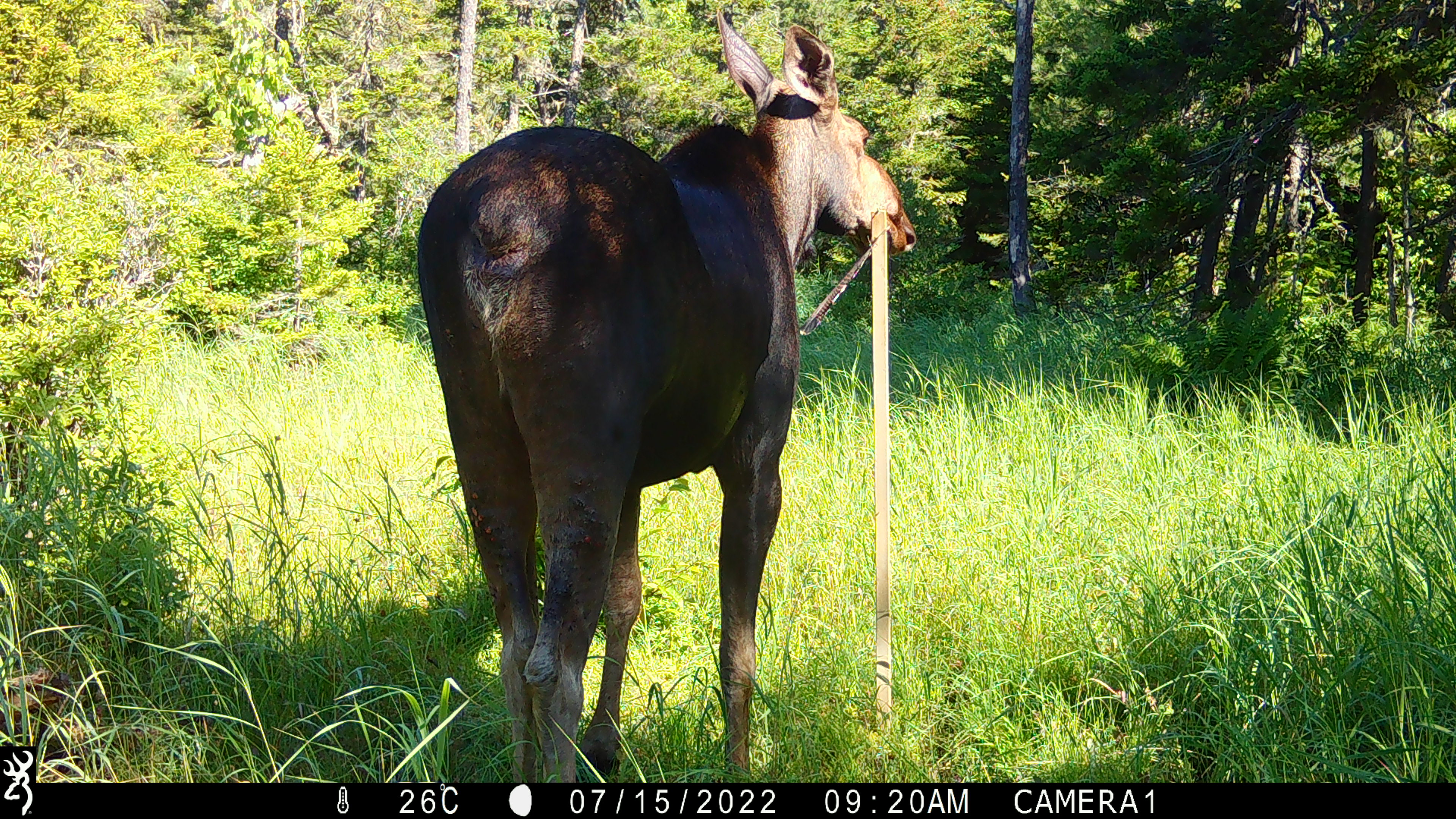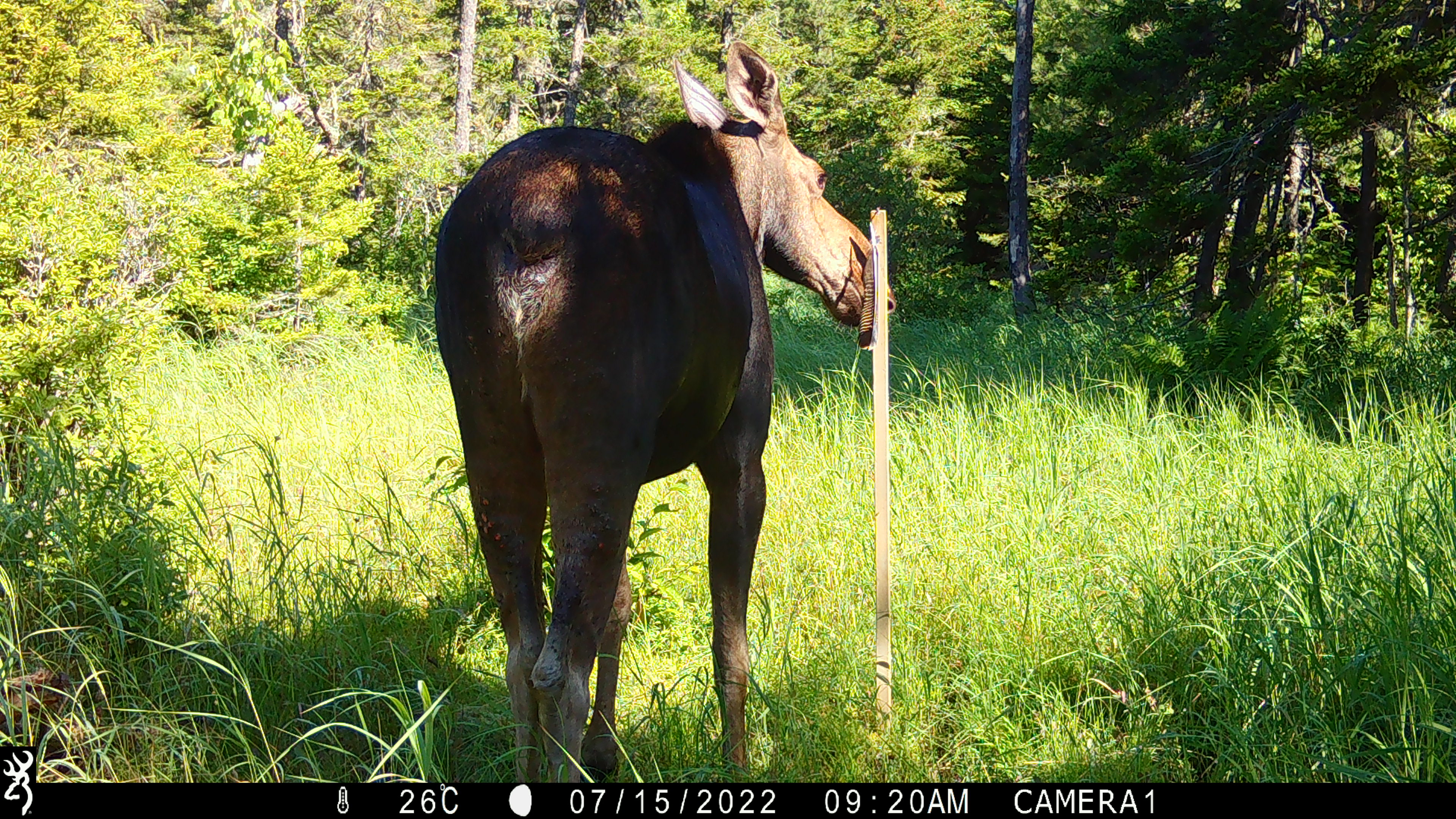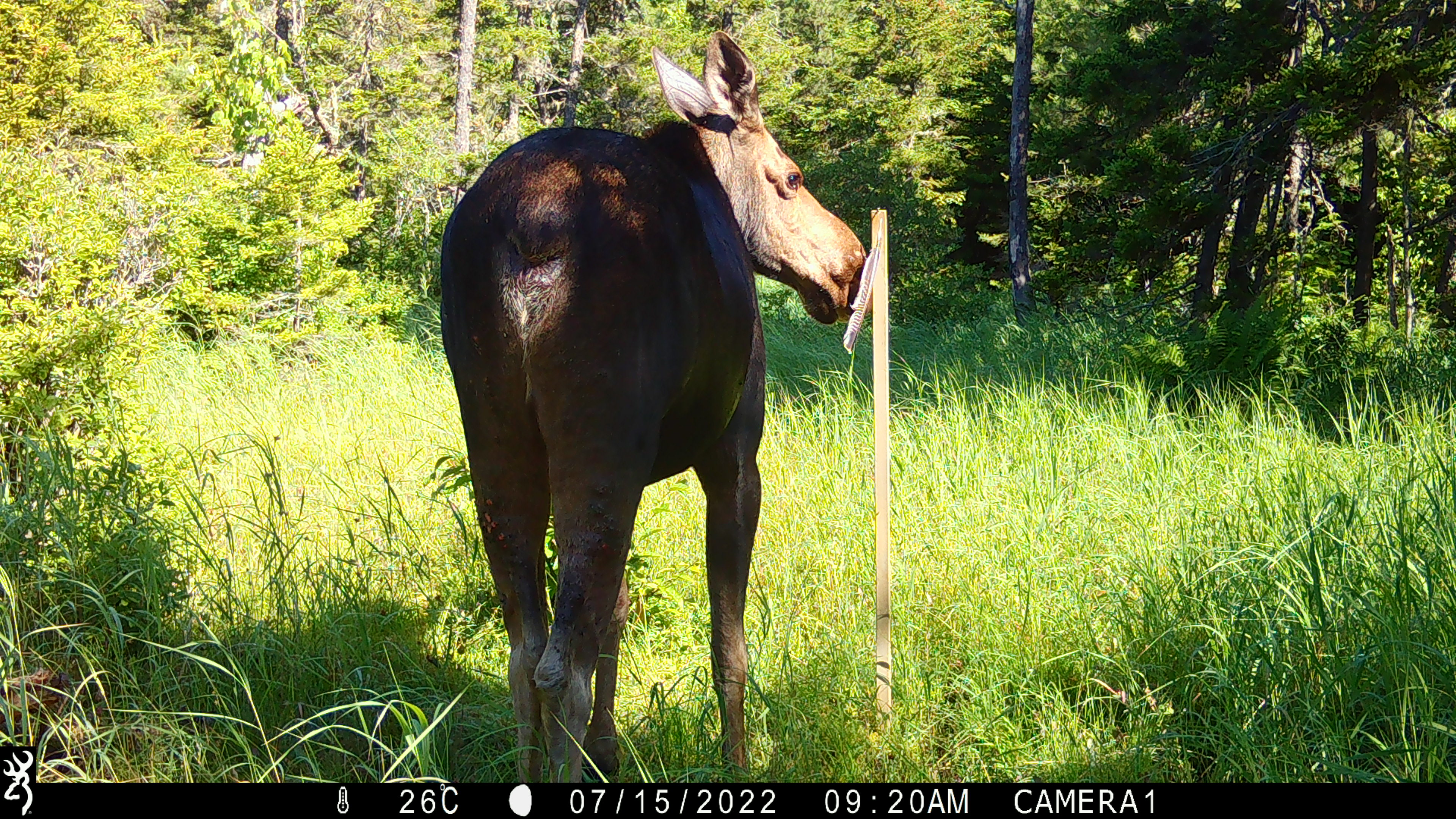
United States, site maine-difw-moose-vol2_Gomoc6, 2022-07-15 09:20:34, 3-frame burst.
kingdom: Animalia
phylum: Chordata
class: Mammalia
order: Artiodactyla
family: Cervidae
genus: Alces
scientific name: Alces alces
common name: moose